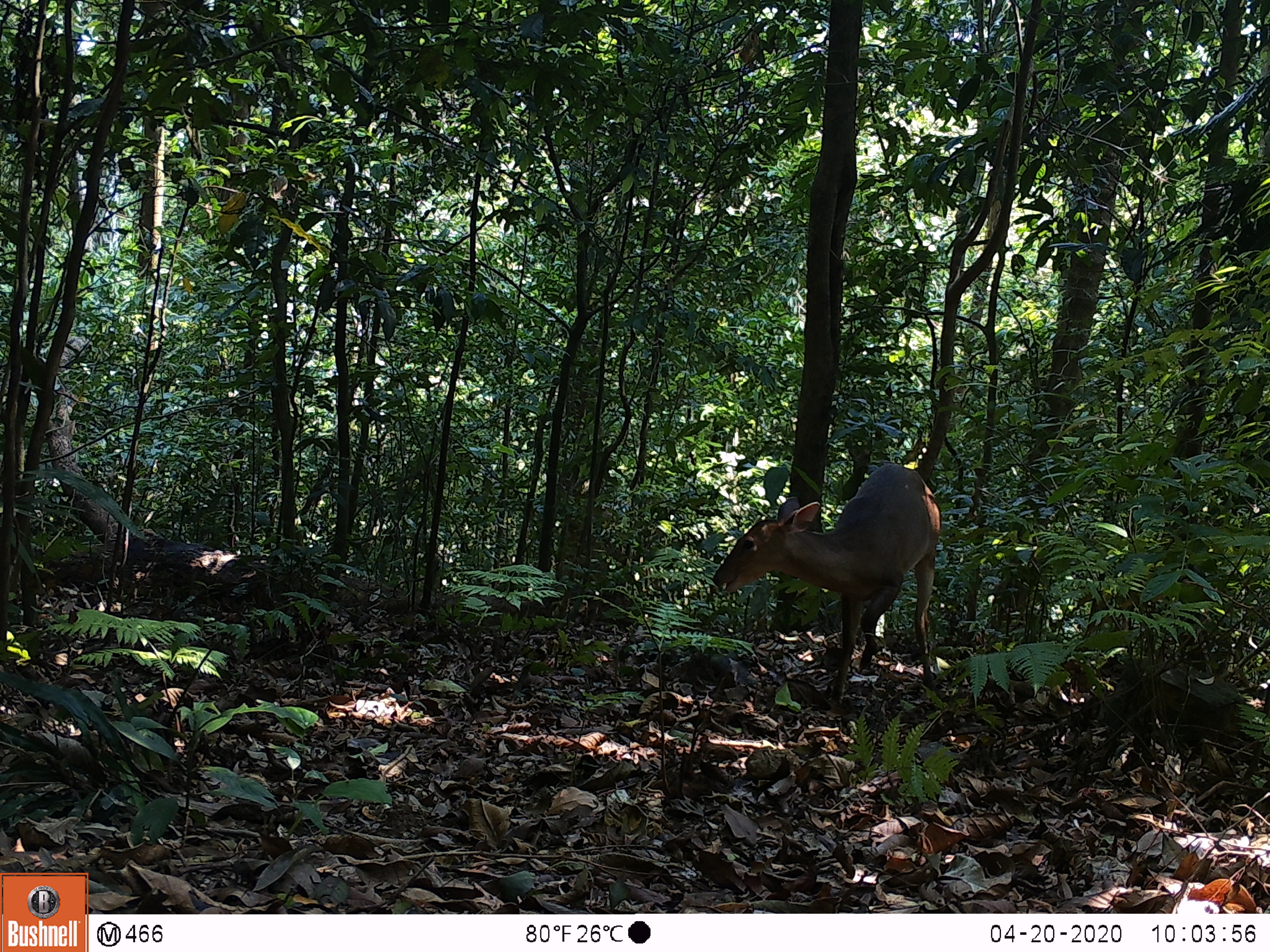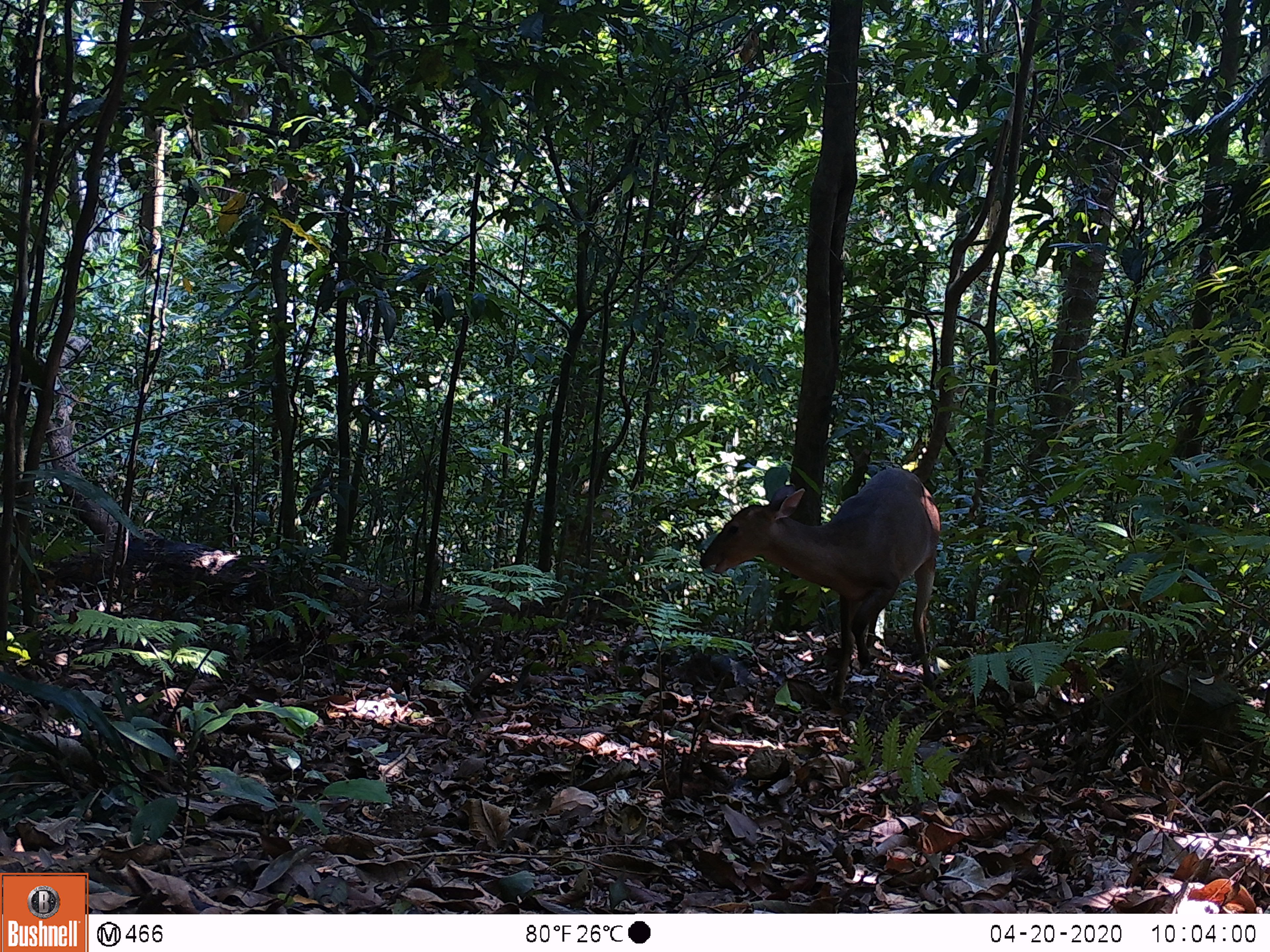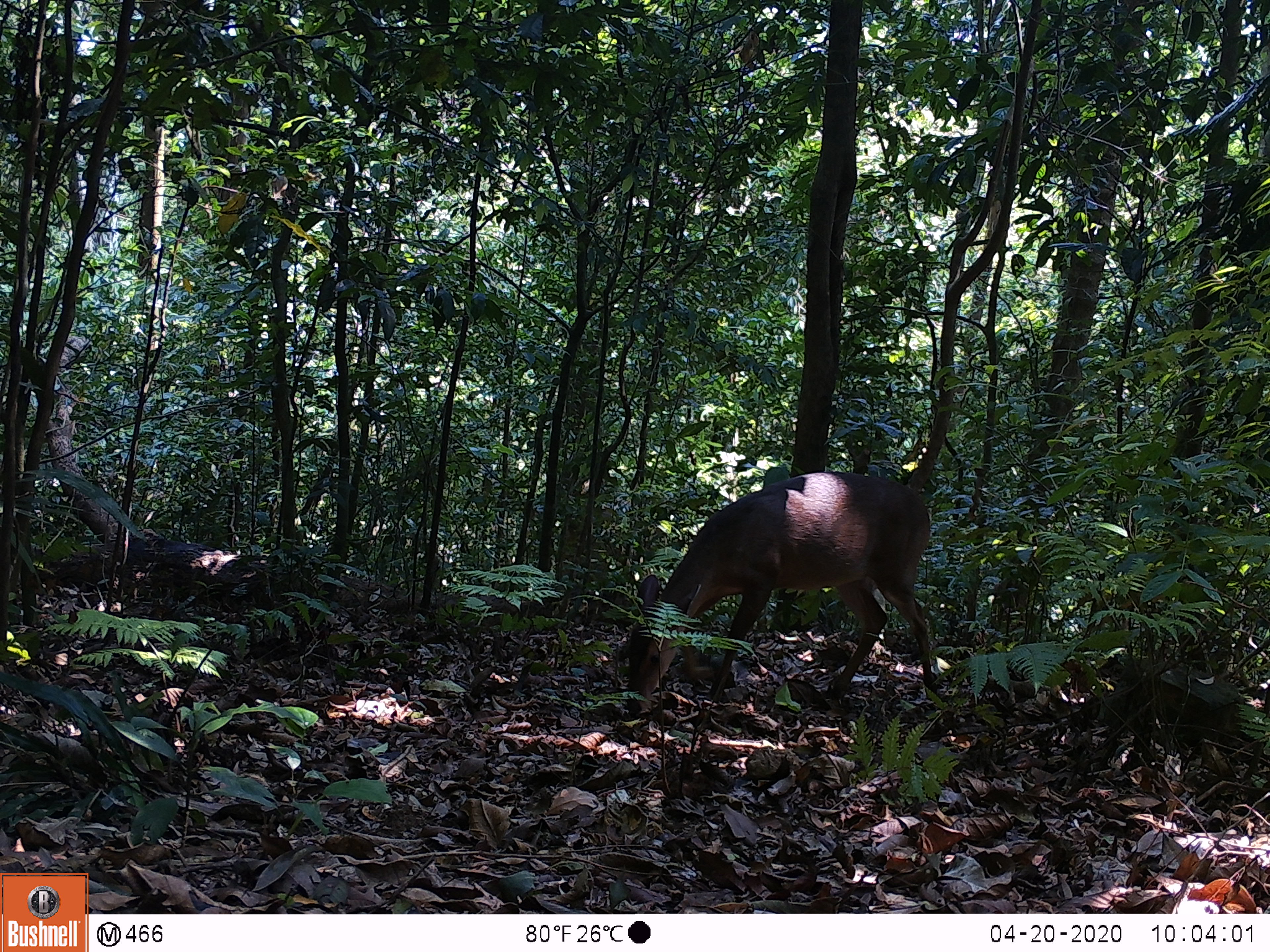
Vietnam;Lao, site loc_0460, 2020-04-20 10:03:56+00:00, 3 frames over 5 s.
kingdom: Animalia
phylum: Chordata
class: Mammalia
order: Artiodactyla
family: Cervidae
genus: Muntiacus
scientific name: Muntiacus vuquangensis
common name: large-antlered muntjac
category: large antlered muntjac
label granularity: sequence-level